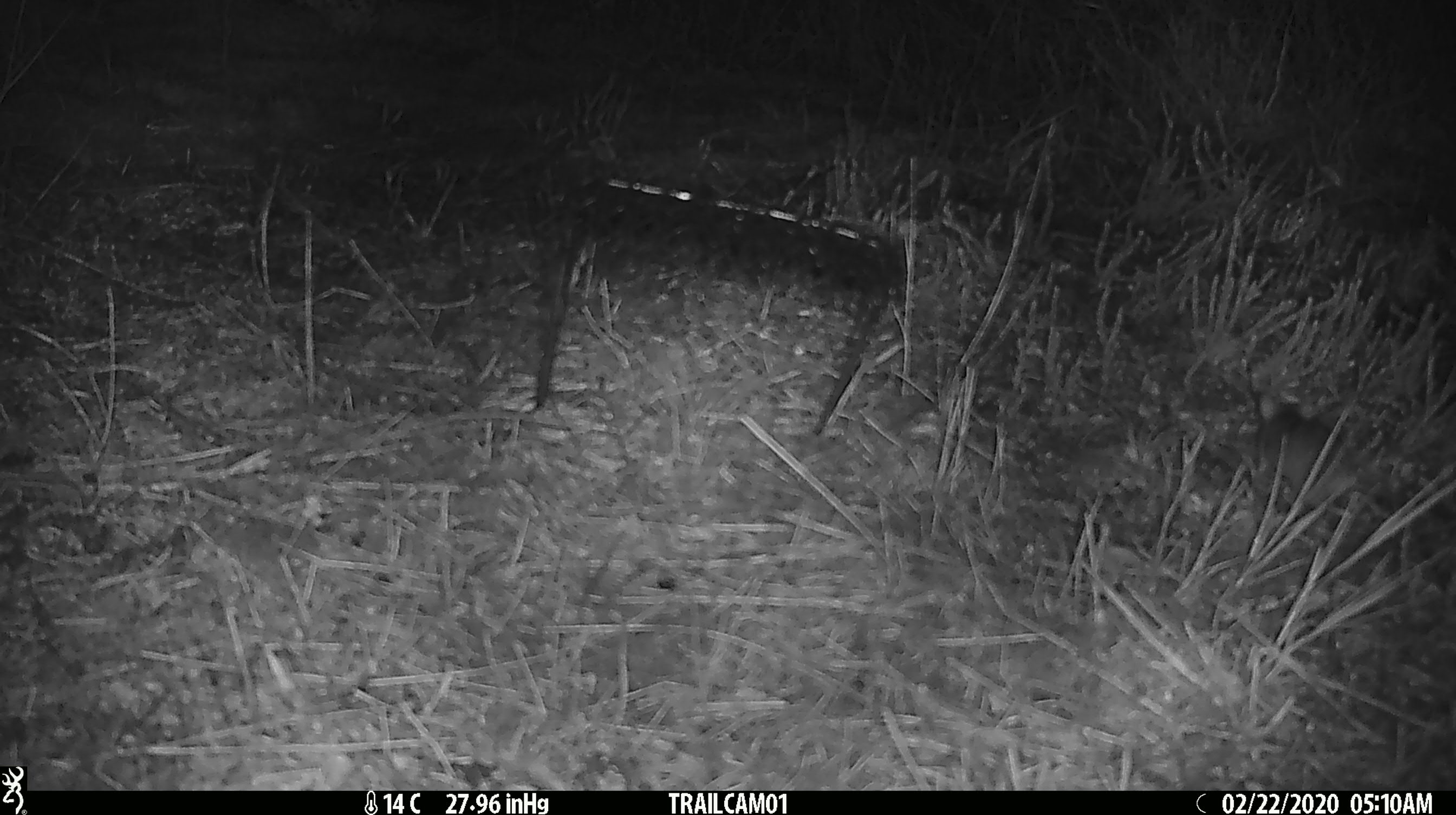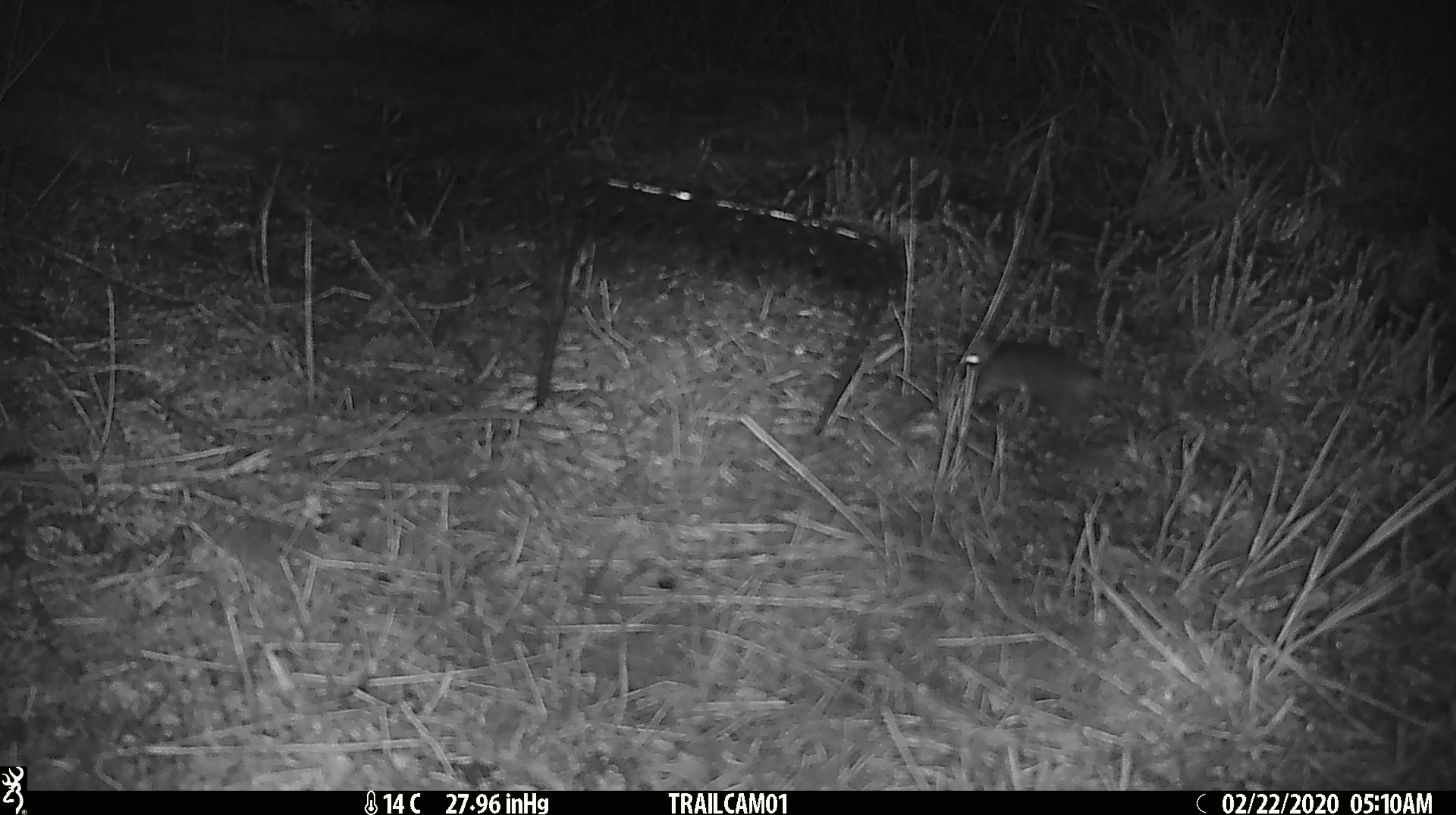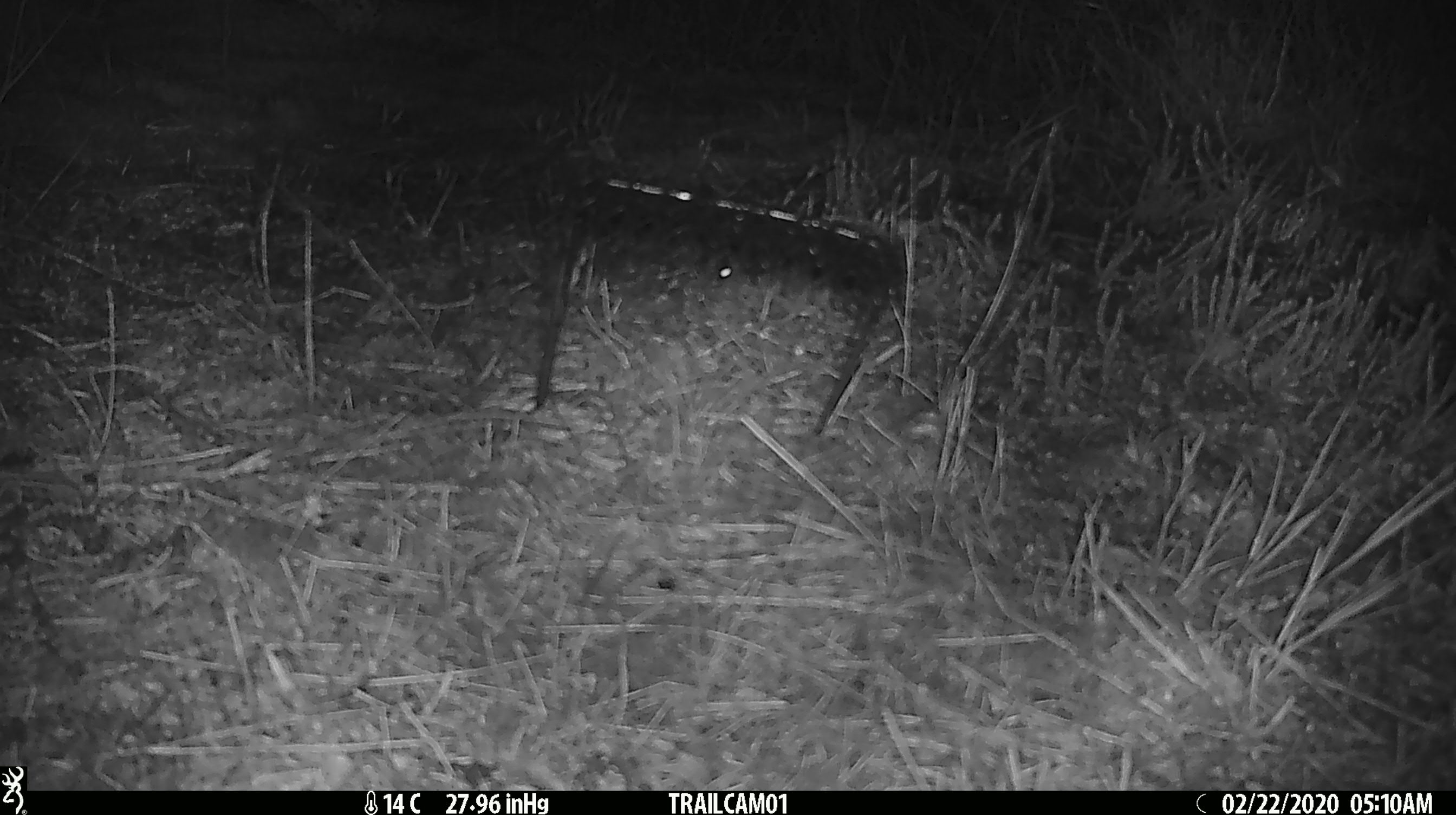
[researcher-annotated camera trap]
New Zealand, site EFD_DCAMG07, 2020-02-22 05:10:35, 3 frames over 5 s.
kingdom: Animalia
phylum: Chordata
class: Mammalia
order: Rodentia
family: Muridae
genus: Mus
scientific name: Mus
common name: mouse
Mouse (Mus).